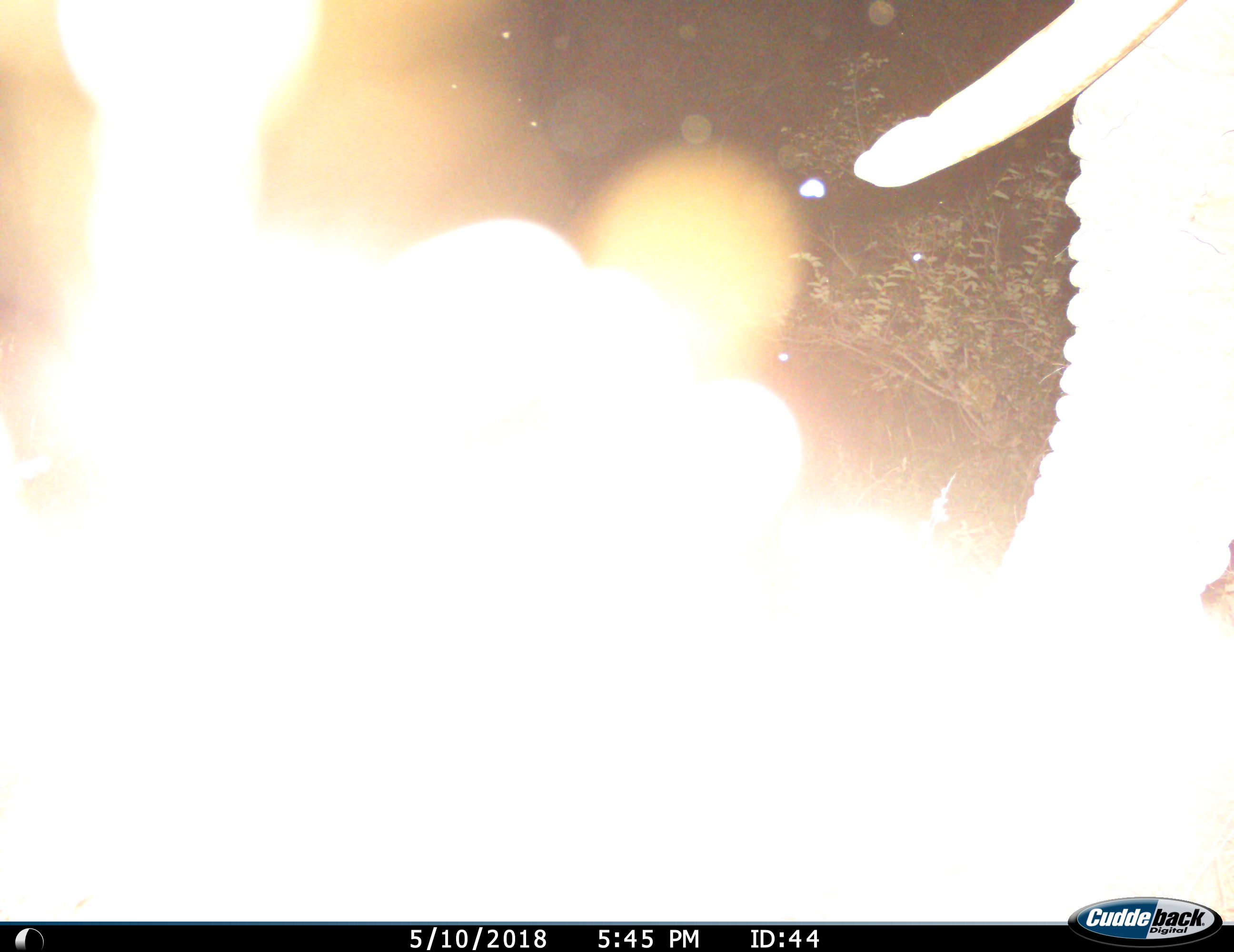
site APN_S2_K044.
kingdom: Animalia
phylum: Chordata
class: Mammalia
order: Proboscidea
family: Elephantidae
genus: Loxodonta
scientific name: Loxodonta africana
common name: african bush elephant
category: elephant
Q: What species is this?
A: Elephant (african bush elephant) (Loxodonta africana).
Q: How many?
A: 1.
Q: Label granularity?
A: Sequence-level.